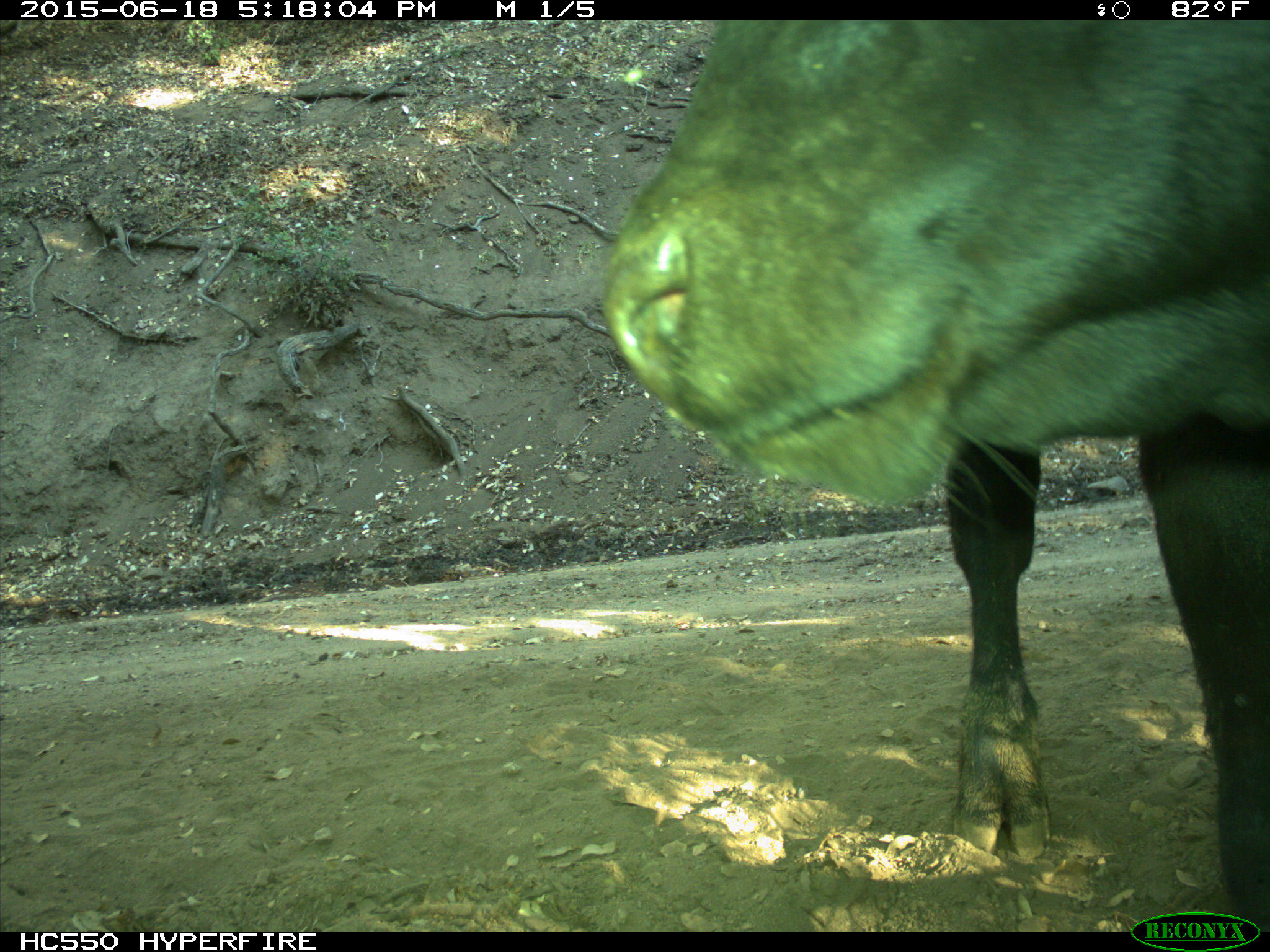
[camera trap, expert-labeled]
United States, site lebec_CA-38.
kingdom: Animalia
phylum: Chordata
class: Mammalia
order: Artiodactyla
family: Bovidae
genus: Bos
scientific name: Bos taurus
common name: domestic cow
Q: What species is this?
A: Bos taurus (domestic cow).